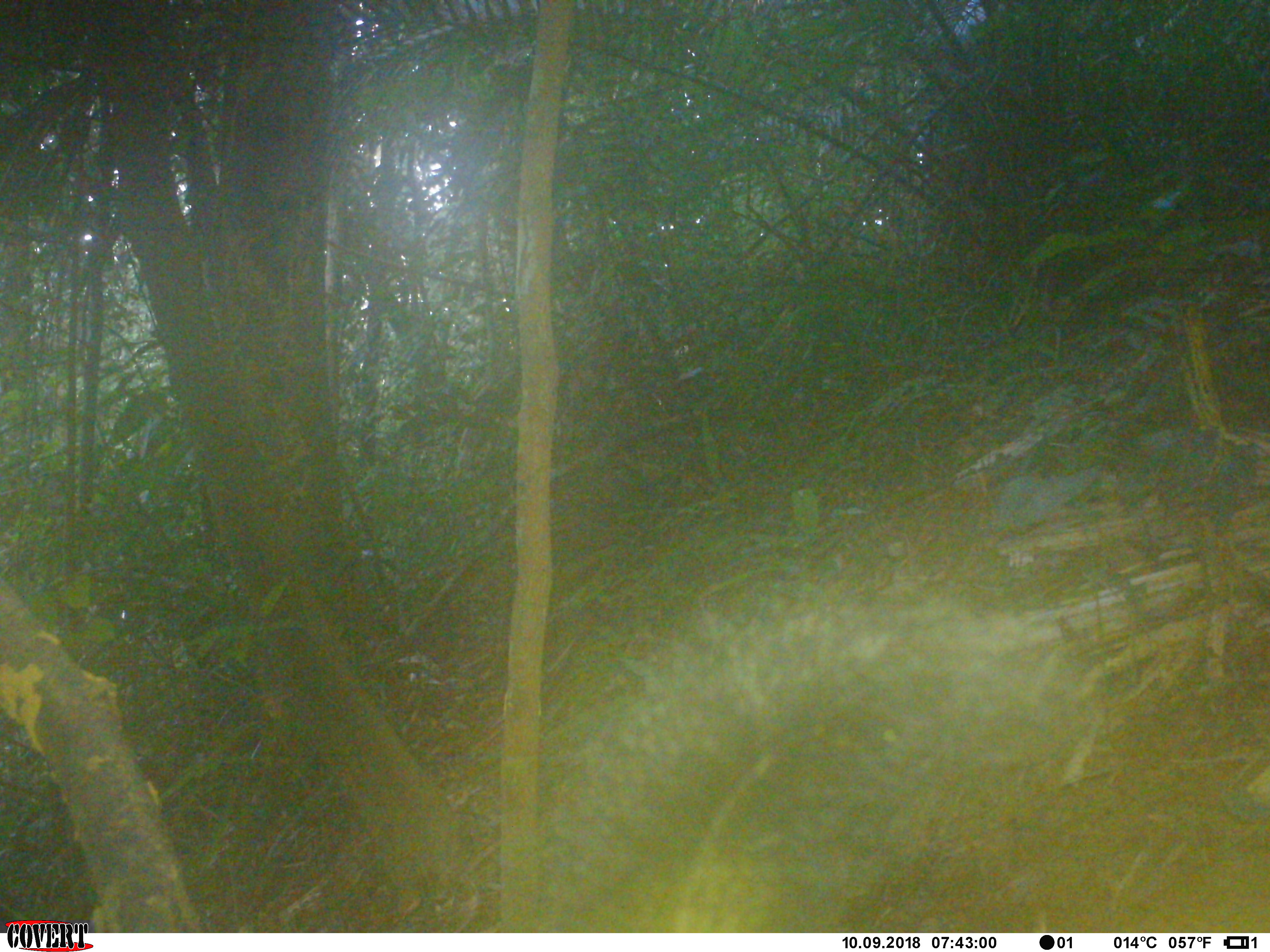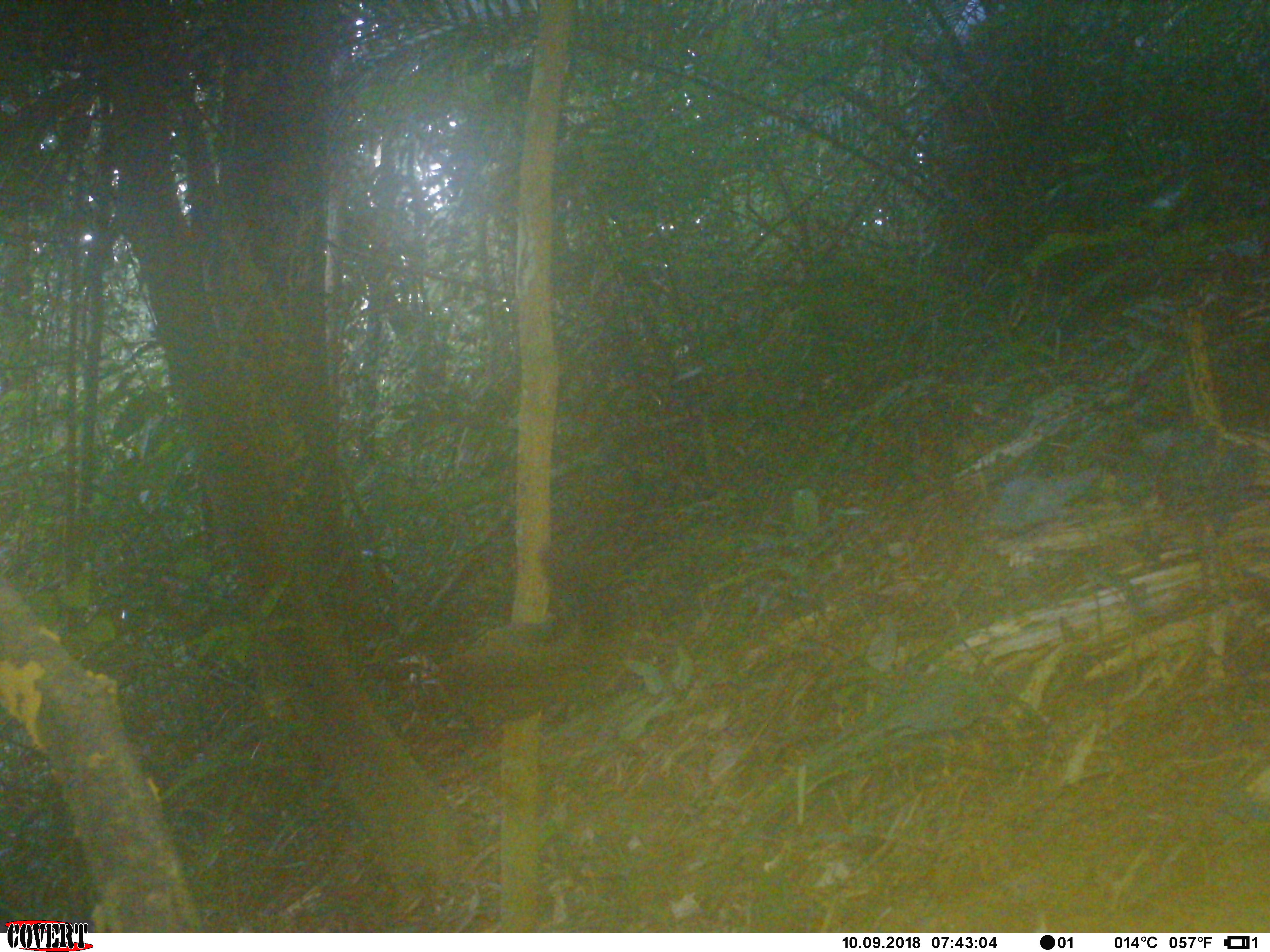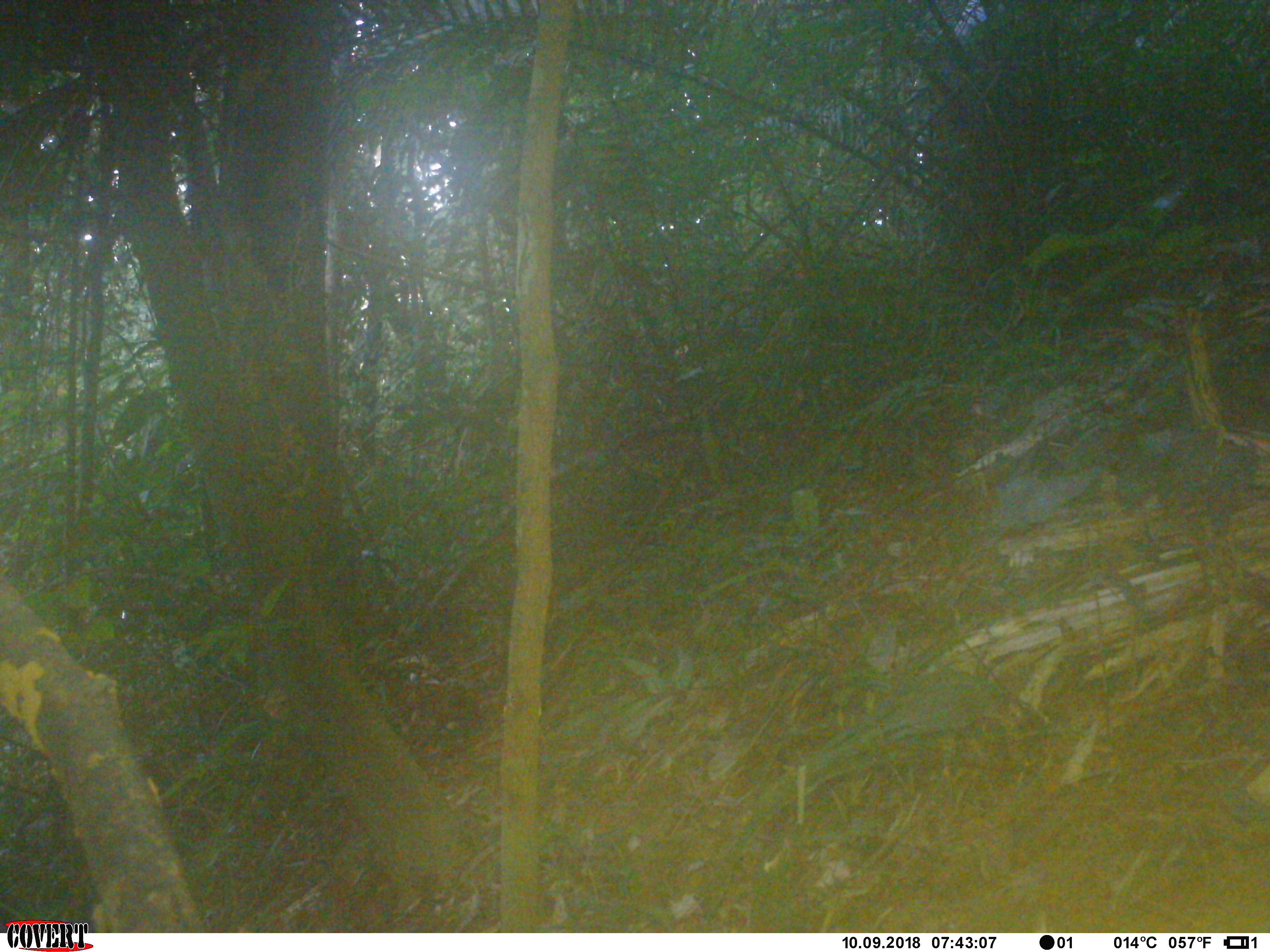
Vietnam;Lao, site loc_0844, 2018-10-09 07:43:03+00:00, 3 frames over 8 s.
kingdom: Animalia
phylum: Chordata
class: Mammalia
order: Rodentia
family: Sciuridae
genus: Sciurus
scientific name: Sciurus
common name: squirrel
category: unidentified squirrel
Unidentified squirrel (squirrel) (Sciurus). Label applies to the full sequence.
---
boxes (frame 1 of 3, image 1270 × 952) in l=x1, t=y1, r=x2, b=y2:
unidentified squirrel: l=545, t=596, r=1091, b=932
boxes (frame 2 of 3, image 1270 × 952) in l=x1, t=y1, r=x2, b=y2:
unidentified squirrel: l=443, t=619, r=663, b=747